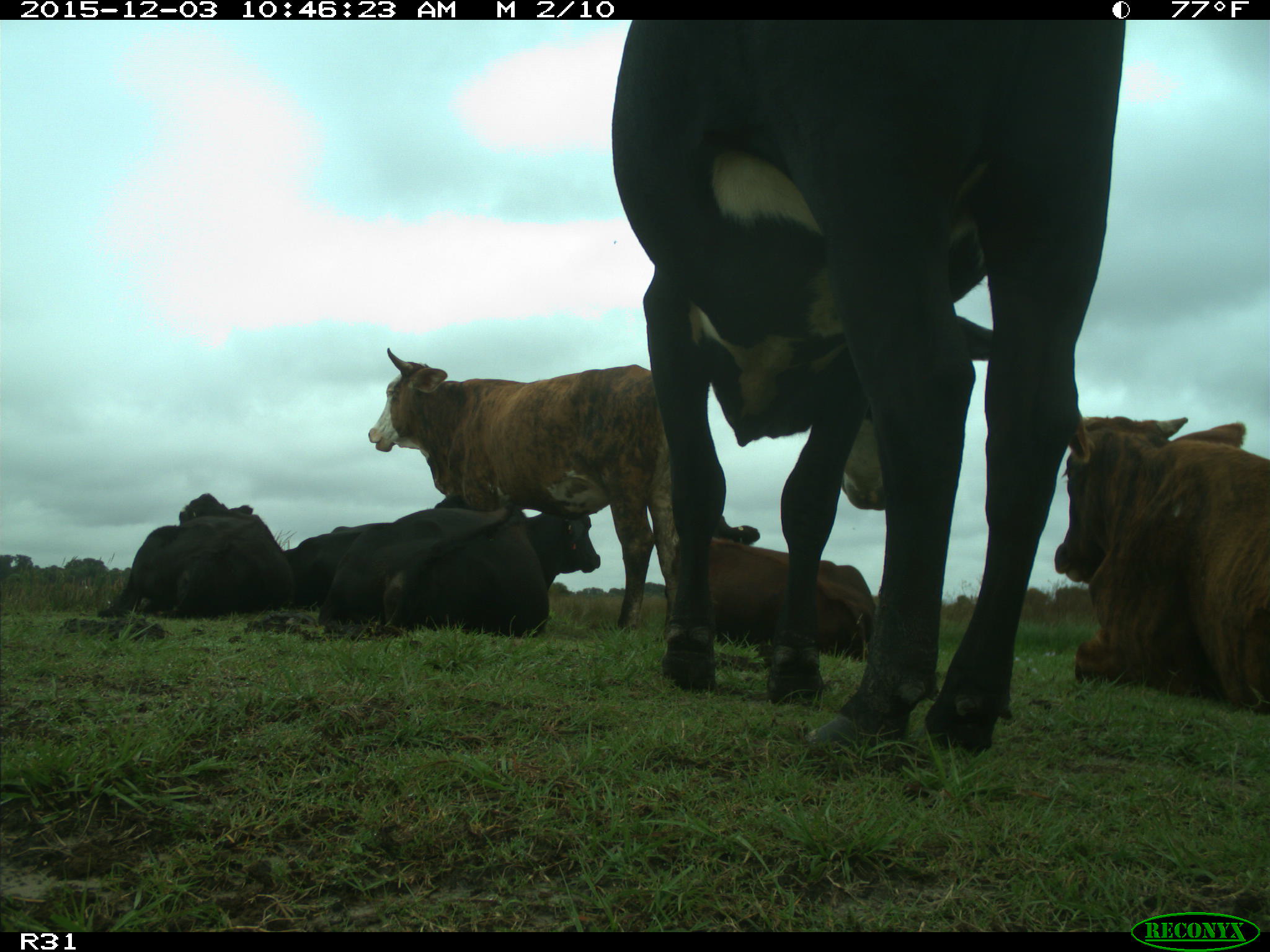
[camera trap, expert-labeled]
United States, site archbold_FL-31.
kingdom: Animalia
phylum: Chordata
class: Mammalia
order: Artiodactyla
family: Bovidae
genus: Bos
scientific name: Bos taurus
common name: domestic cow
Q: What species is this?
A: Bos taurus (domestic cow).